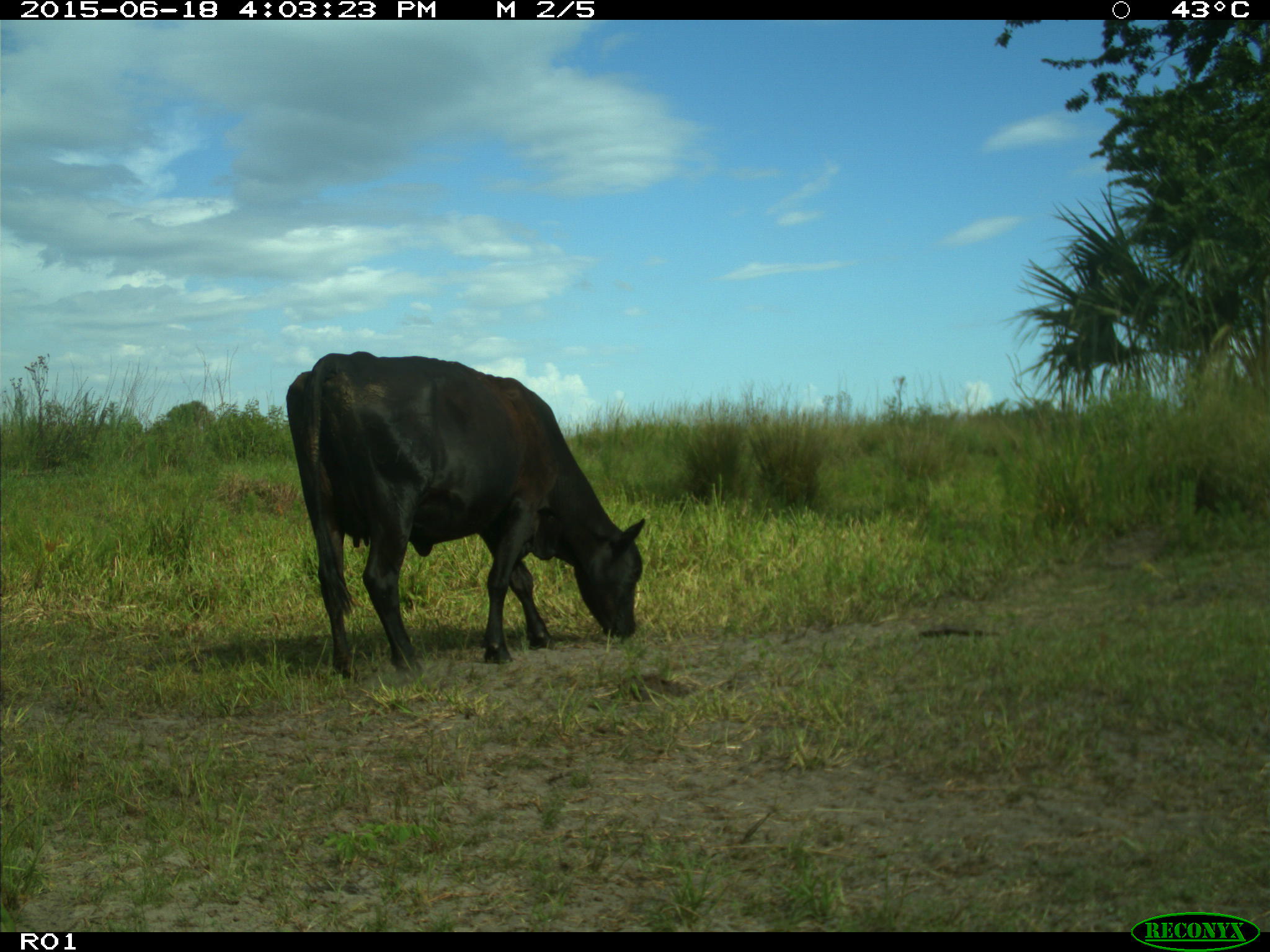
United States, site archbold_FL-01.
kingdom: Animalia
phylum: Chordata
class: Mammalia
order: Artiodactyla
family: Bovidae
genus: Bos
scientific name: Bos taurus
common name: domestic cow